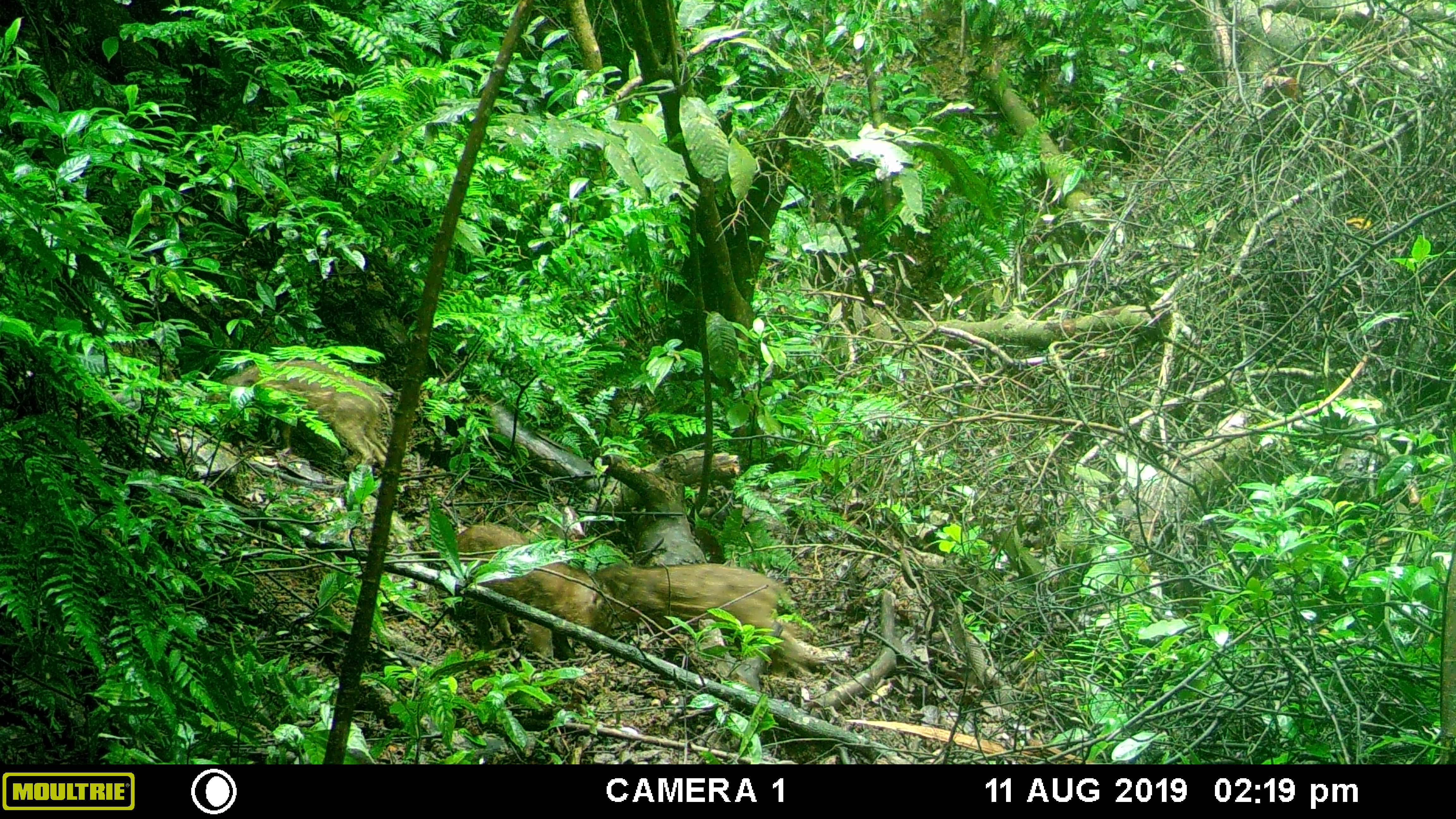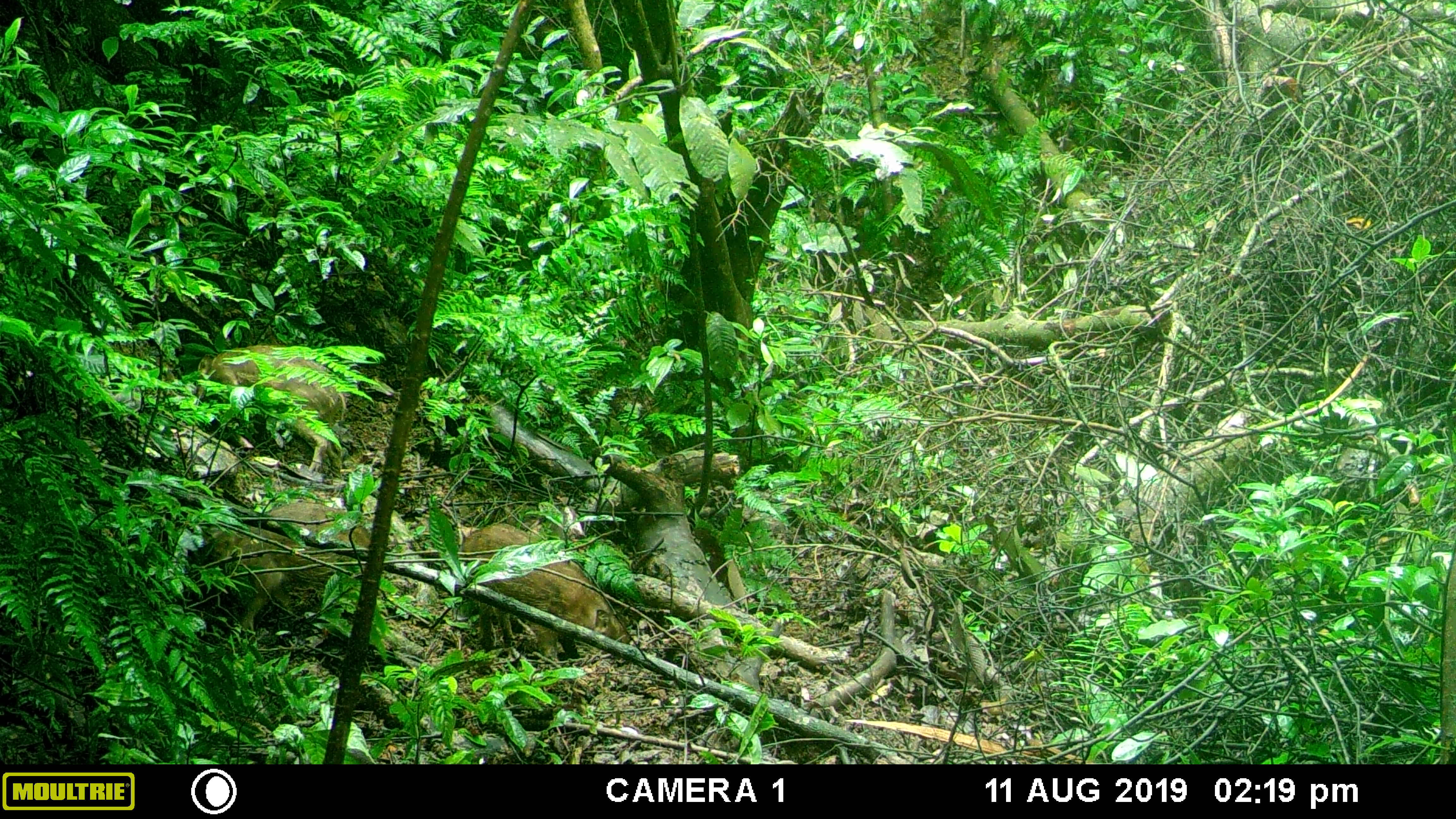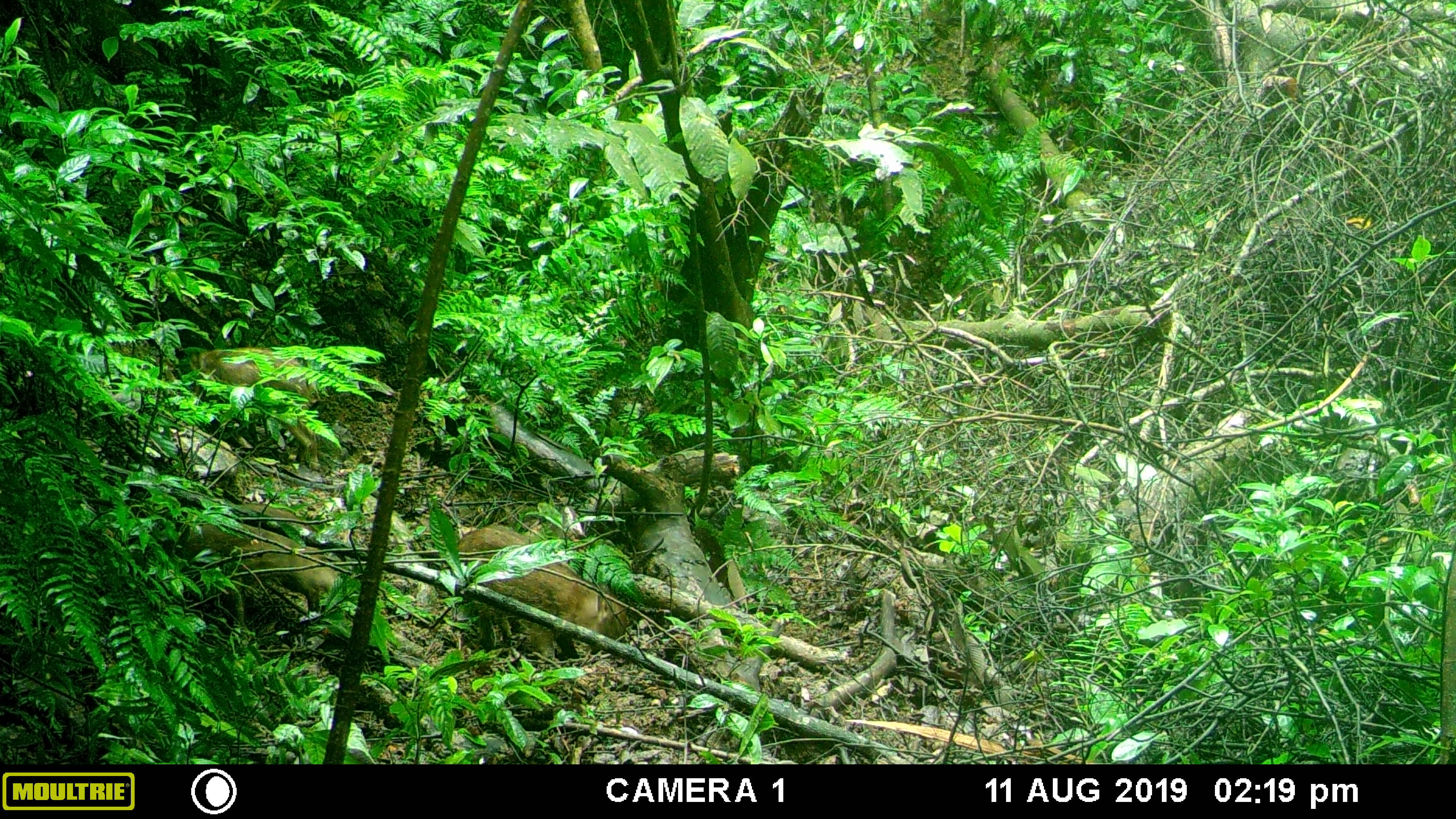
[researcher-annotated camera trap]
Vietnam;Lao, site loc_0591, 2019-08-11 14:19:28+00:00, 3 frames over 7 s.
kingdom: Animalia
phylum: Chordata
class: Mammalia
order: Artiodactyla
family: Suidae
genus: Sus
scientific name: Sus scrofa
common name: eurasian wild pig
Eurasian wild pig (Sus scrofa). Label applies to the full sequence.